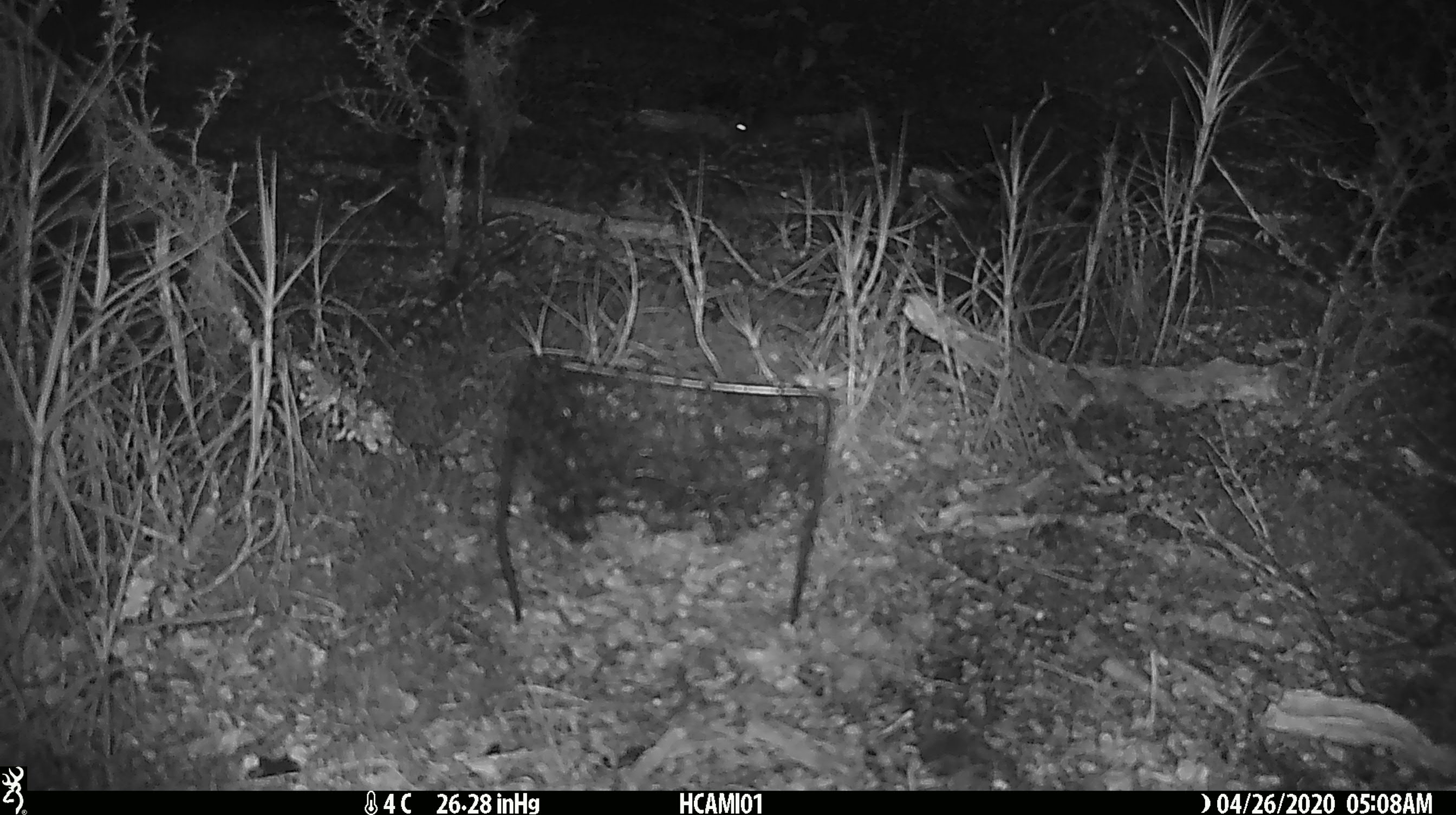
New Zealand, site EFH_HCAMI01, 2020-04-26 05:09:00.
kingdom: Animalia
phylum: Chordata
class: Mammalia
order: Rodentia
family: Muridae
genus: Mus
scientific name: Mus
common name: mouse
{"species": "mouse (Mus)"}